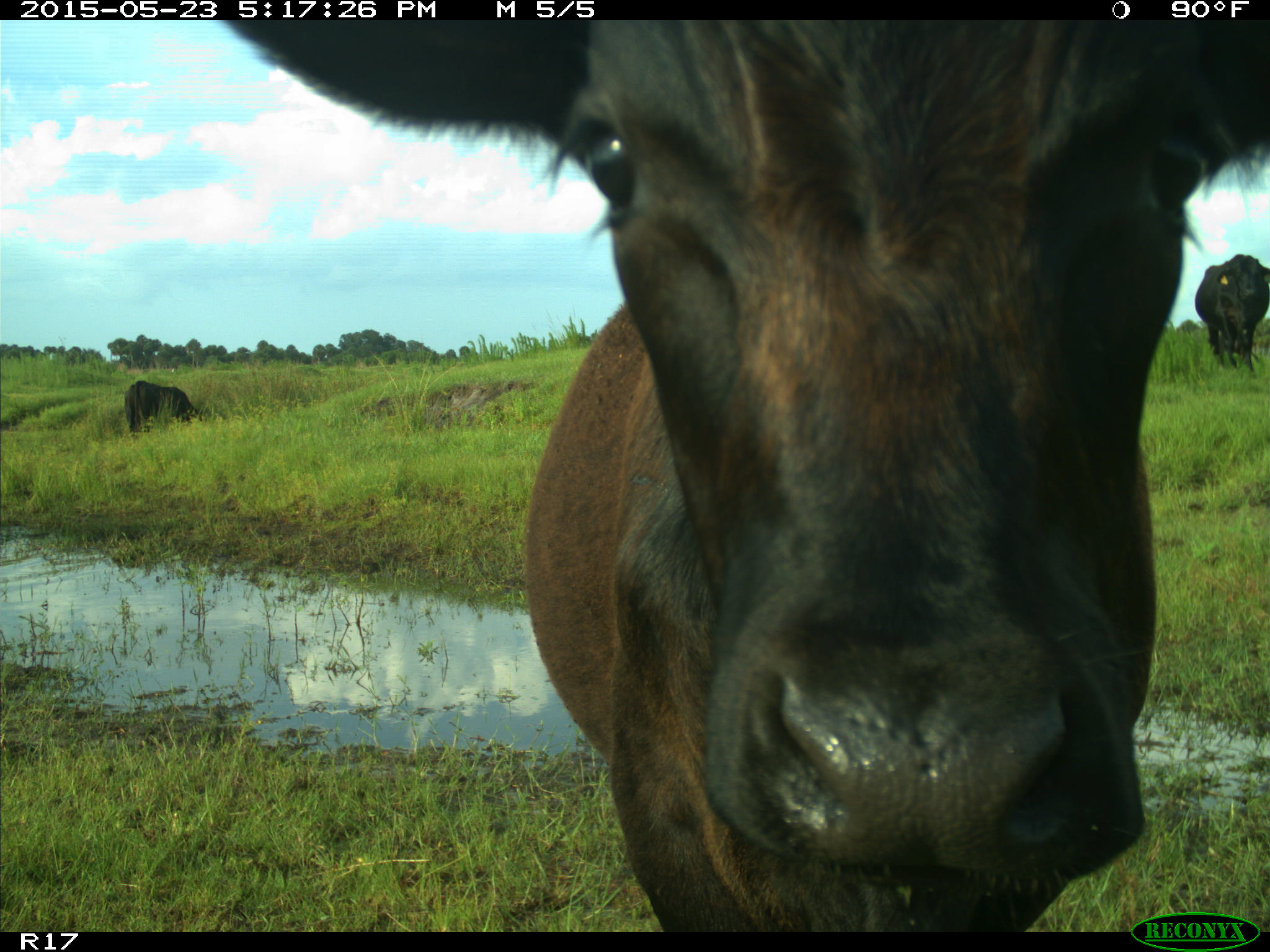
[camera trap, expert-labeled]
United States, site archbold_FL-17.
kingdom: Animalia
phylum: Chordata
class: Mammalia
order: Artiodactyla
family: Bovidae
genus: Bos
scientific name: Bos taurus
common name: domestic cow